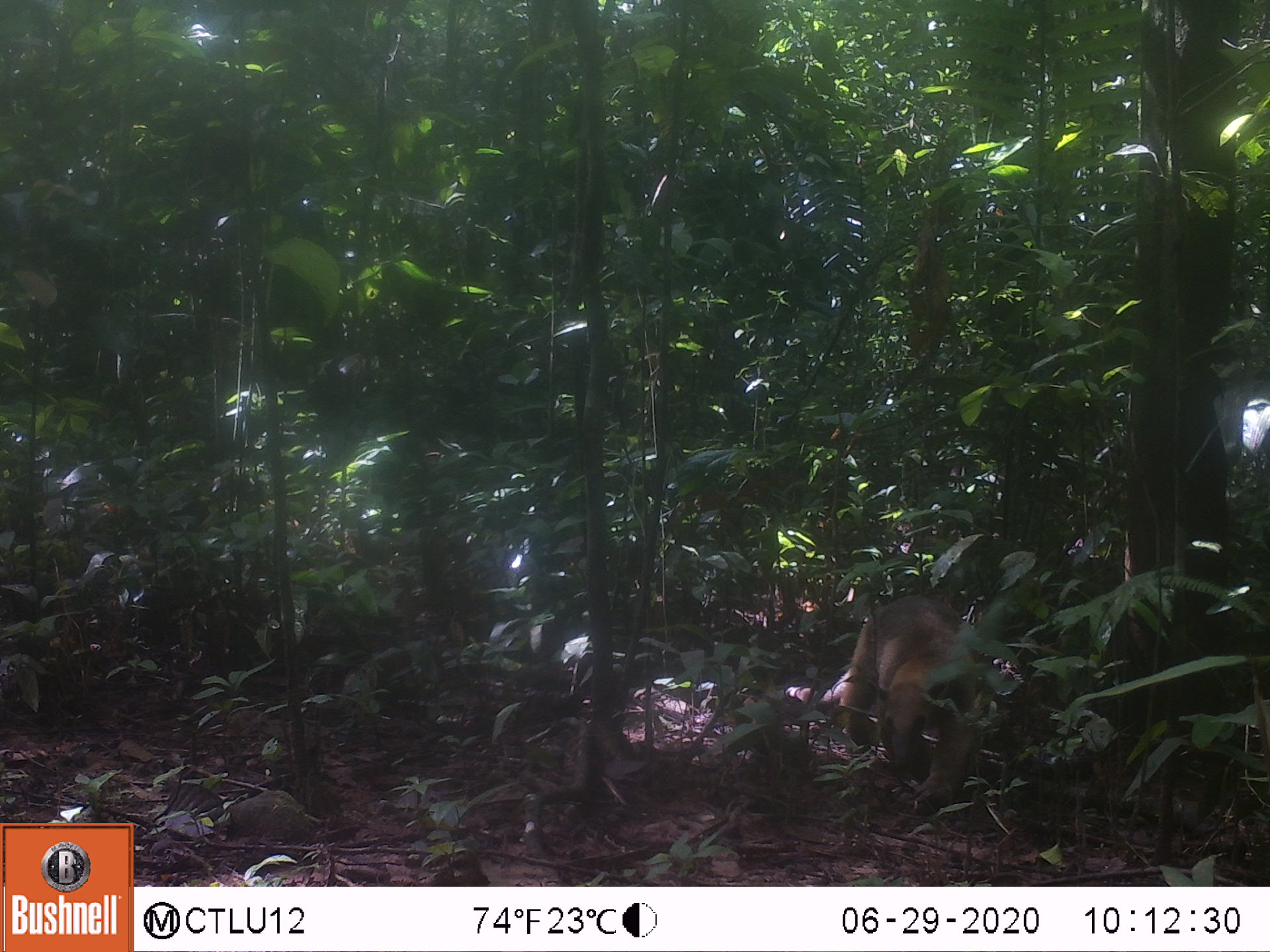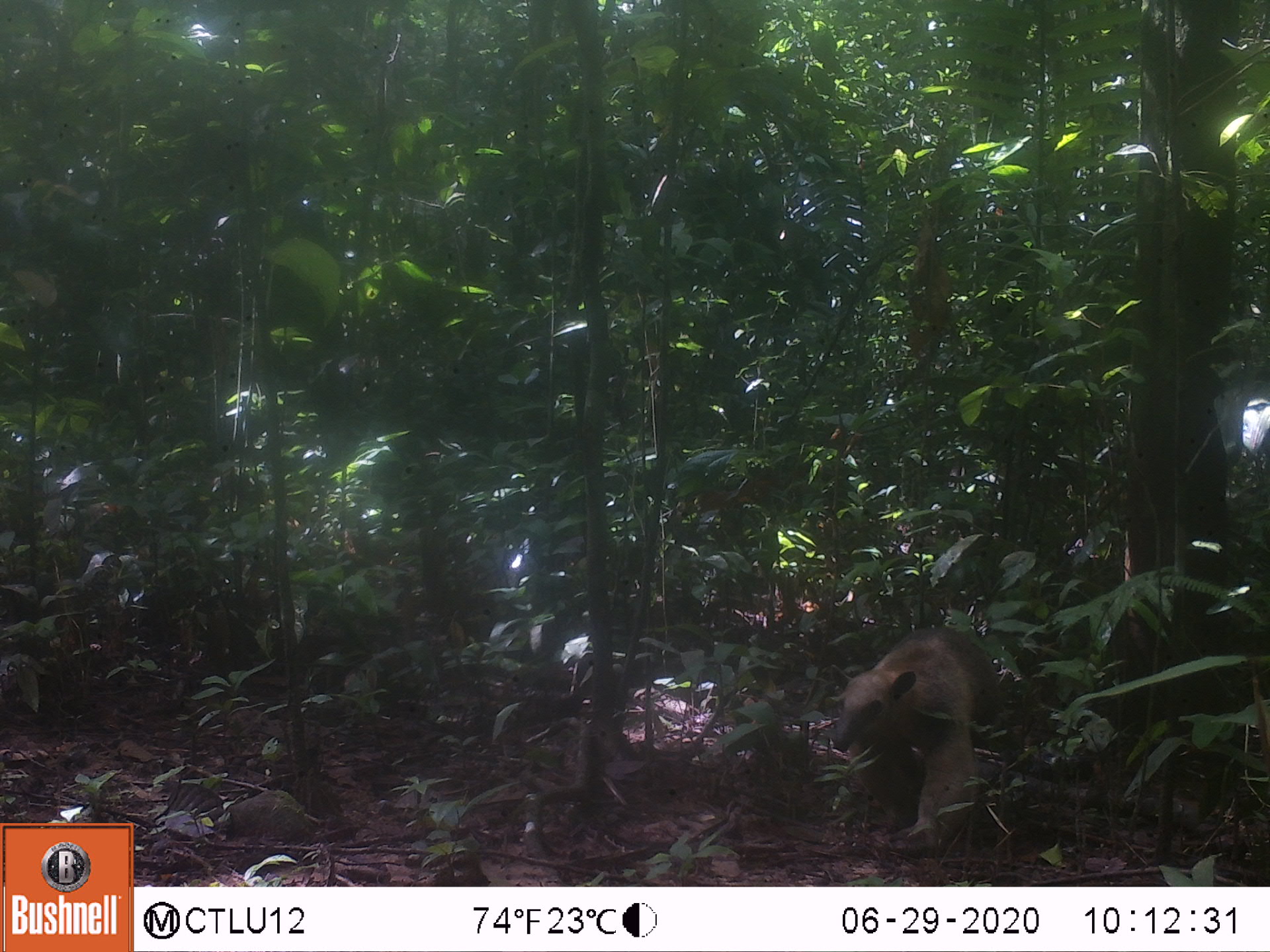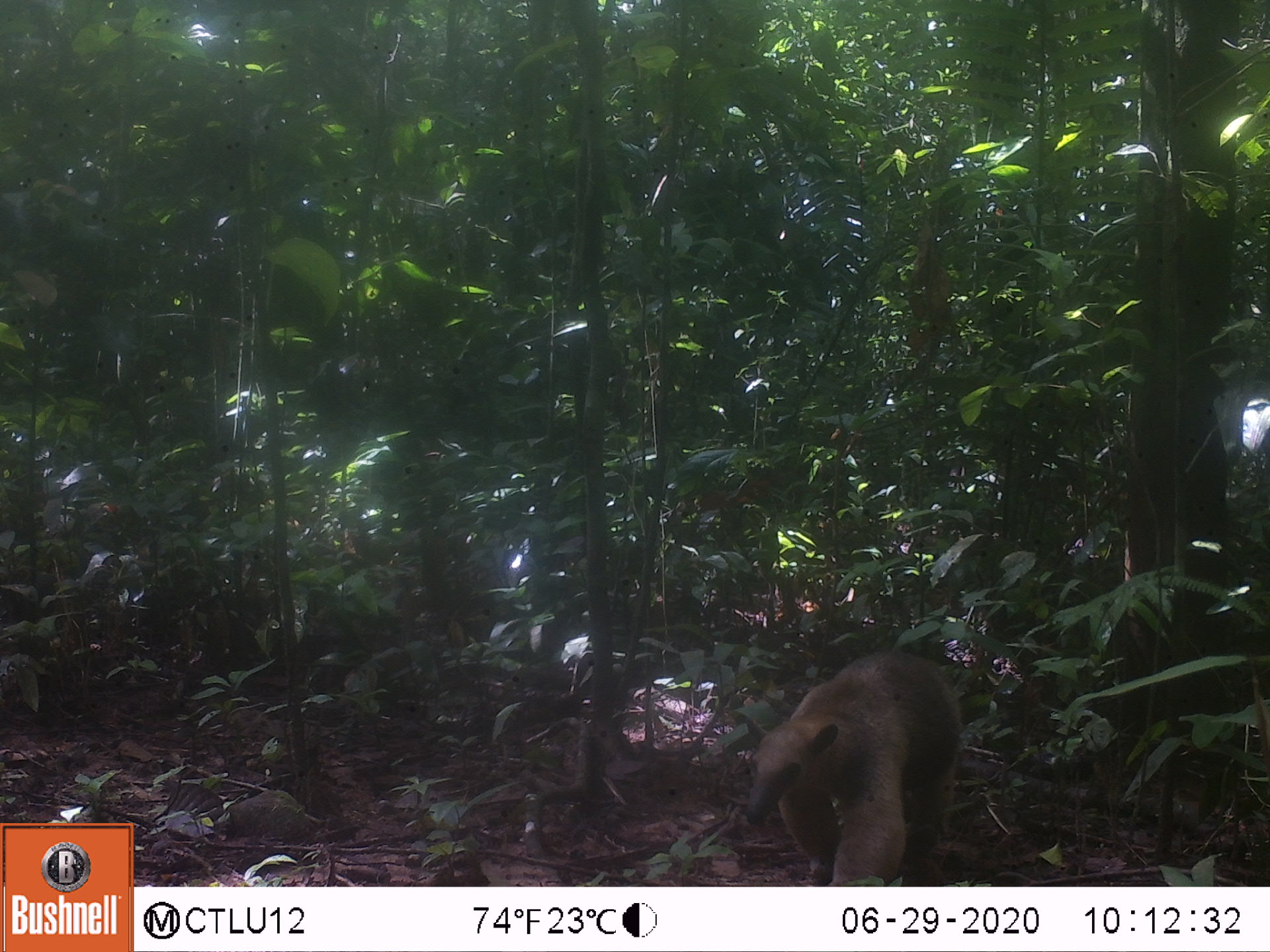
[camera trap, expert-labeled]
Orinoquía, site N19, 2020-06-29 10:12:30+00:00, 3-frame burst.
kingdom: Animalia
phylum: Chordata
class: Mammalia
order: Pilosa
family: Myrmecophagidae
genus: Tamandua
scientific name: Tamandua tetradactyla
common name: southern tamandua